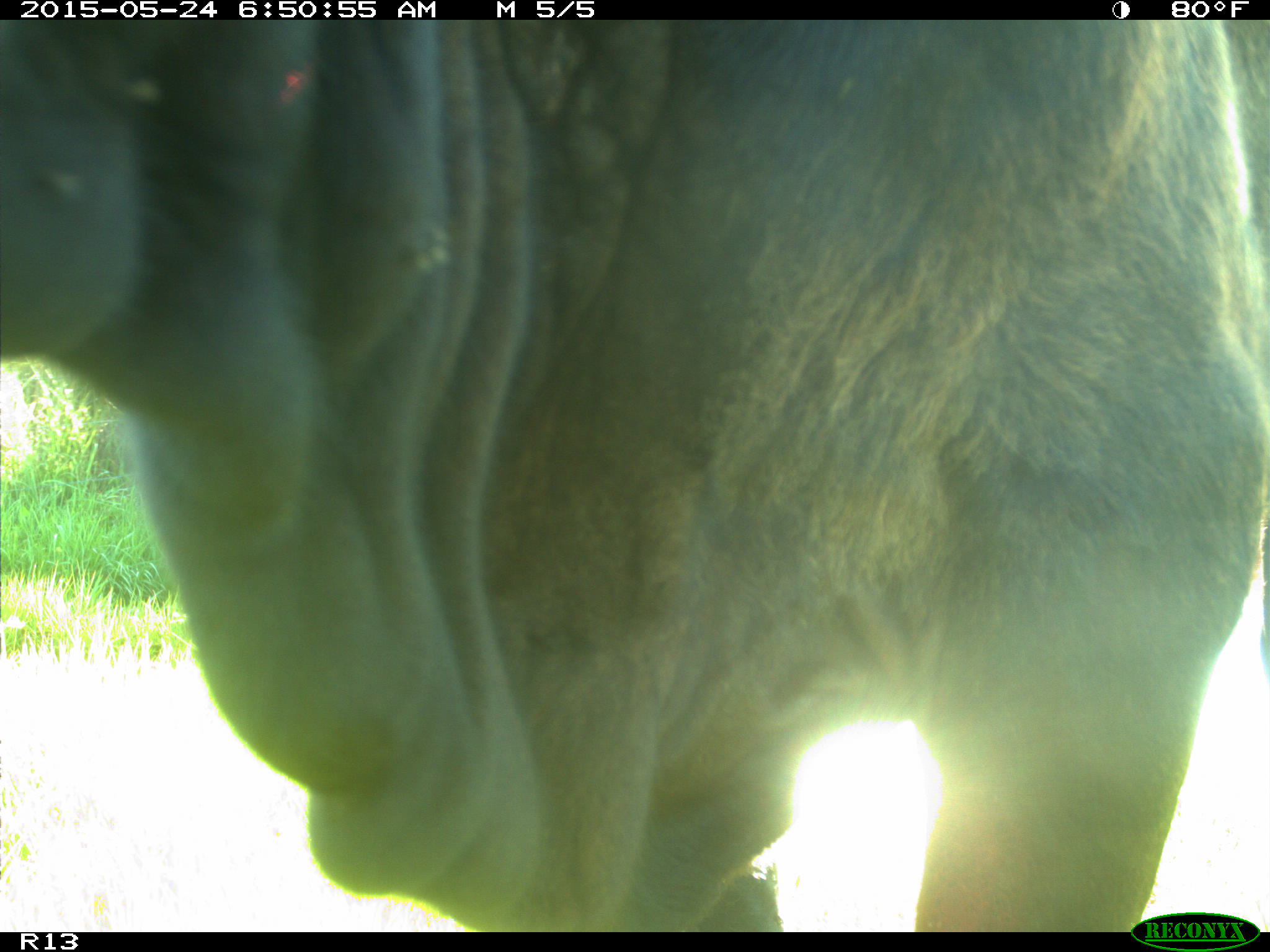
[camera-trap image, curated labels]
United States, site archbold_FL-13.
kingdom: Animalia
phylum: Chordata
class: Mammalia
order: Artiodactyla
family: Bovidae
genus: Bos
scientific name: Bos taurus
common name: domestic cow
Bos taurus (domestic cow).